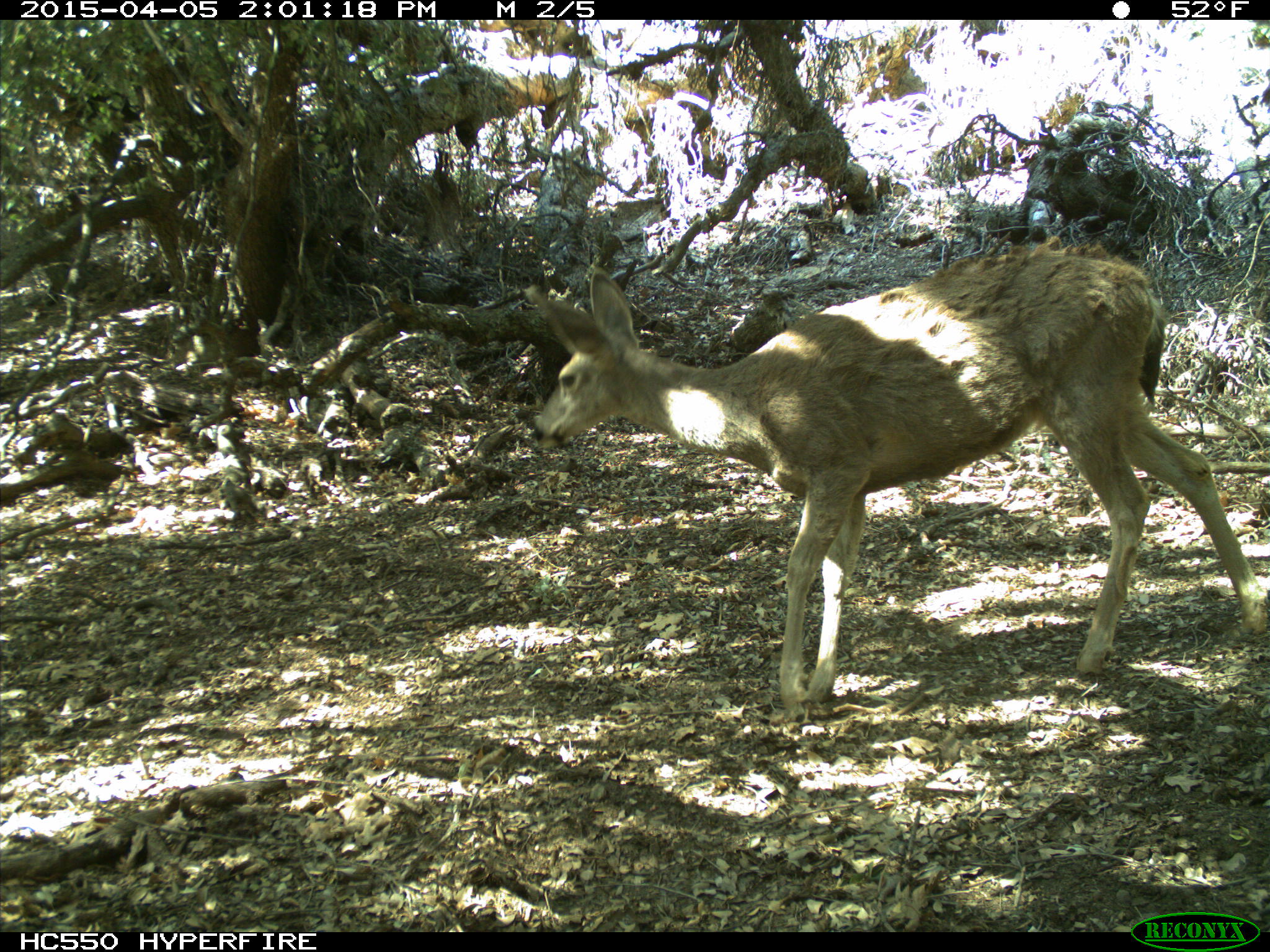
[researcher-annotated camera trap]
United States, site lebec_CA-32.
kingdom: Animalia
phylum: Chordata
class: Mammalia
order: Artiodactyla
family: Cervidae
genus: Odocoileus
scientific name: Odocoileus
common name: deer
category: unidentified deer